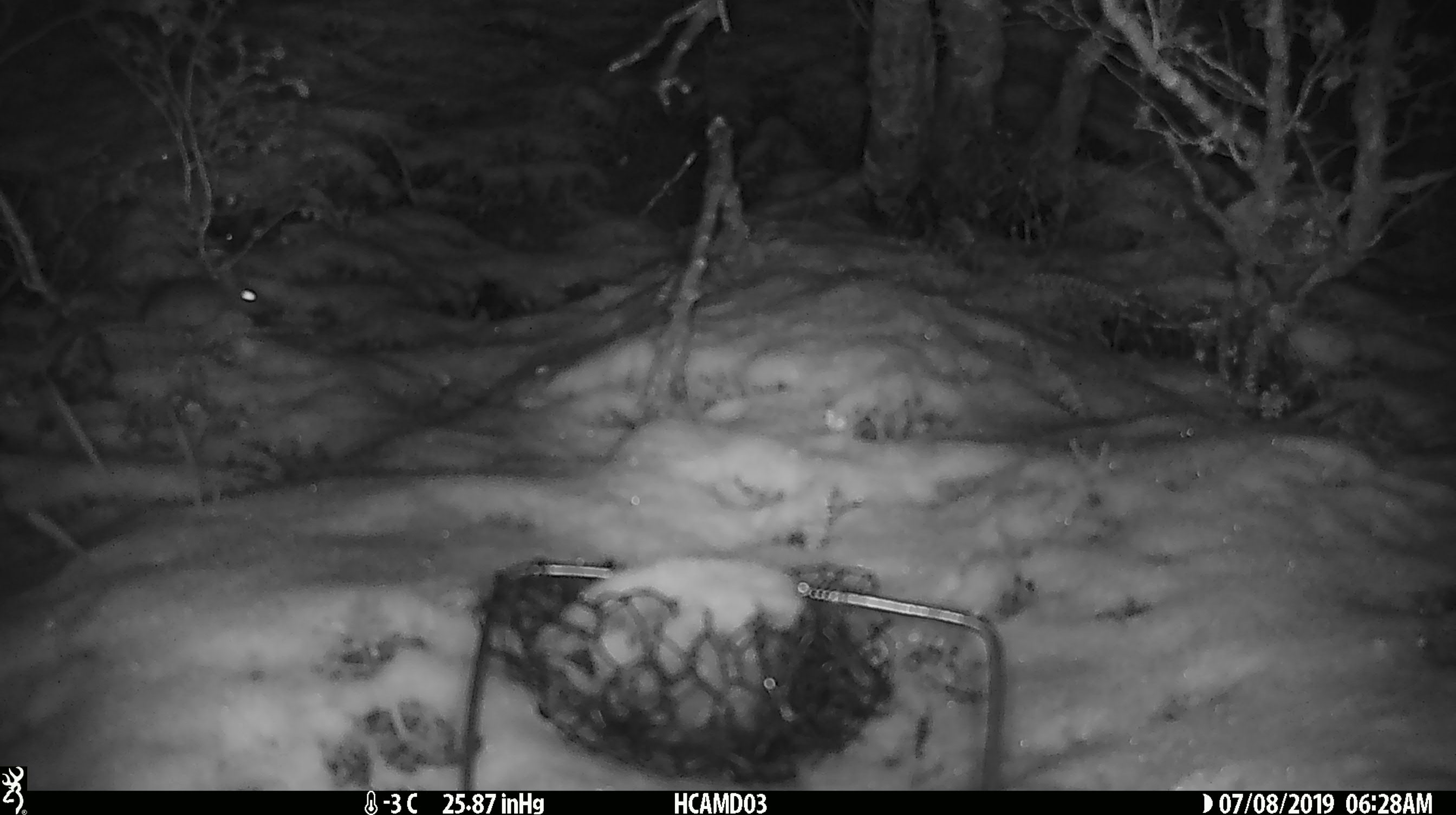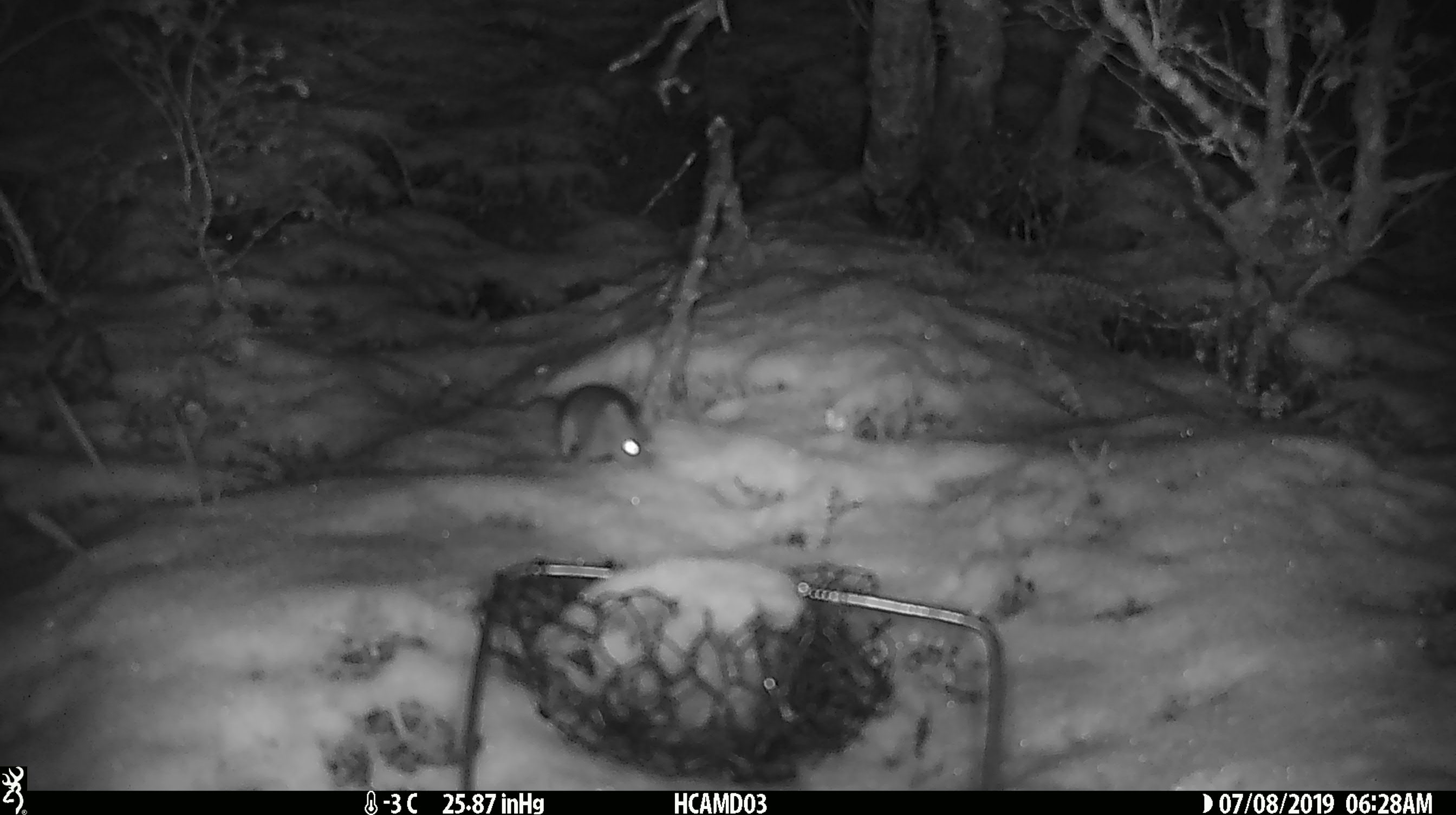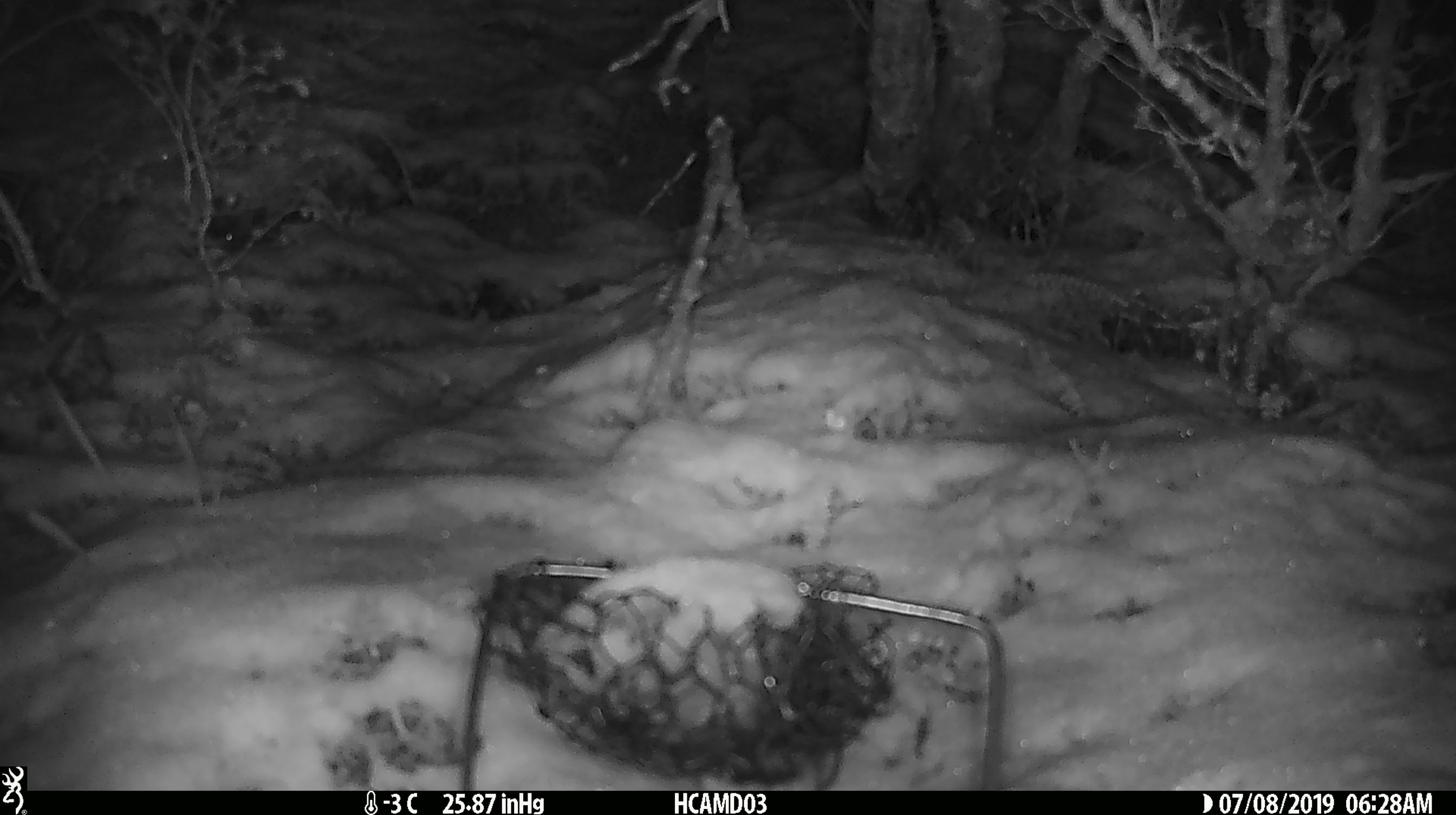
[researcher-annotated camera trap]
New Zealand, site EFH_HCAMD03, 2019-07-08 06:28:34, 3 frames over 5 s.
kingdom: Animalia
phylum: Chordata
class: Mammalia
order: Rodentia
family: Muridae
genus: Mus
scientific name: Mus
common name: mouse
Mouse (Mus).